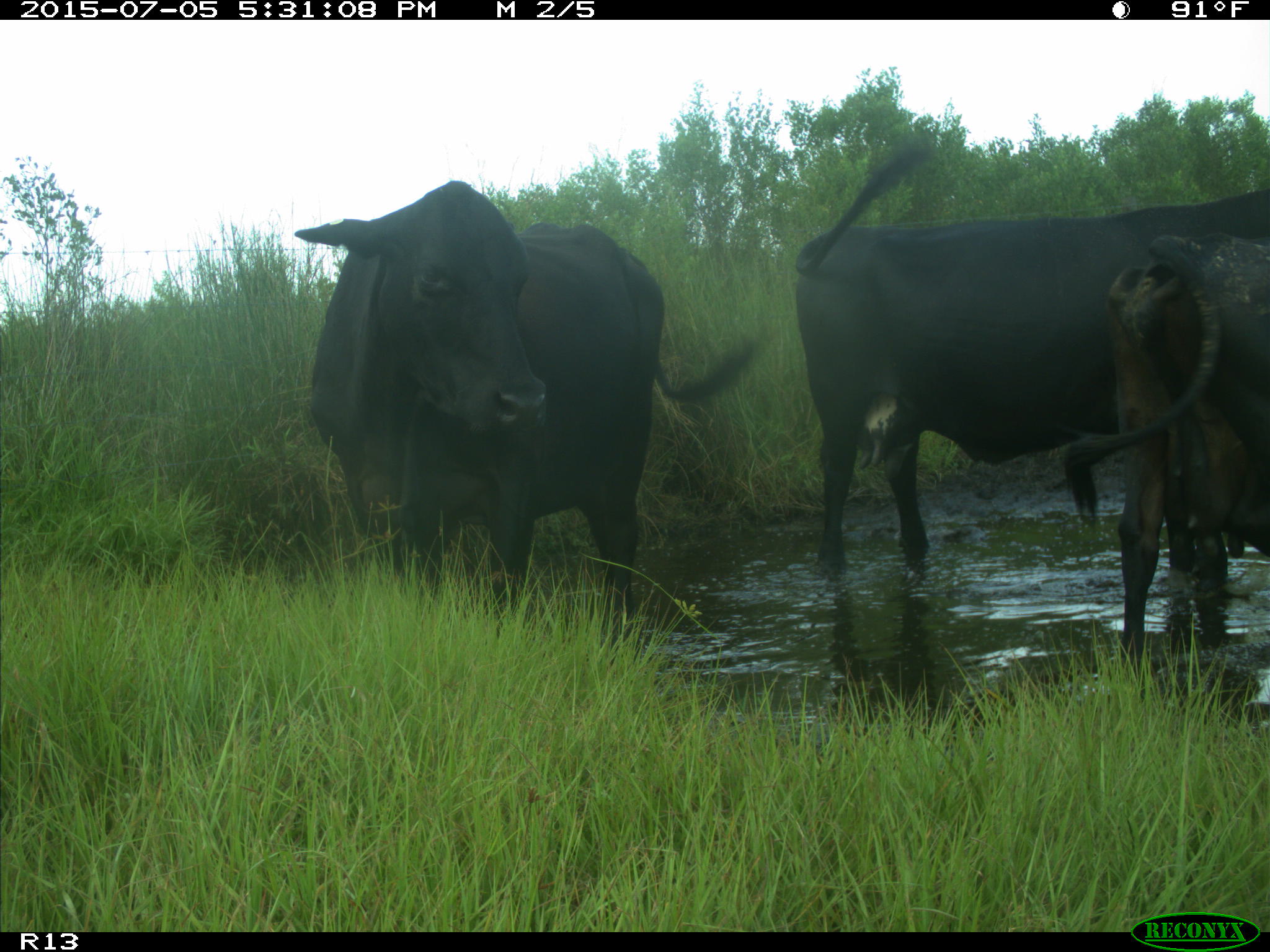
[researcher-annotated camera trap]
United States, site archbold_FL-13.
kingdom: Animalia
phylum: Chordata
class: Mammalia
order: Artiodactyla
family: Bovidae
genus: Bos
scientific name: Bos taurus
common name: domestic cow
Bos taurus (domestic cow).